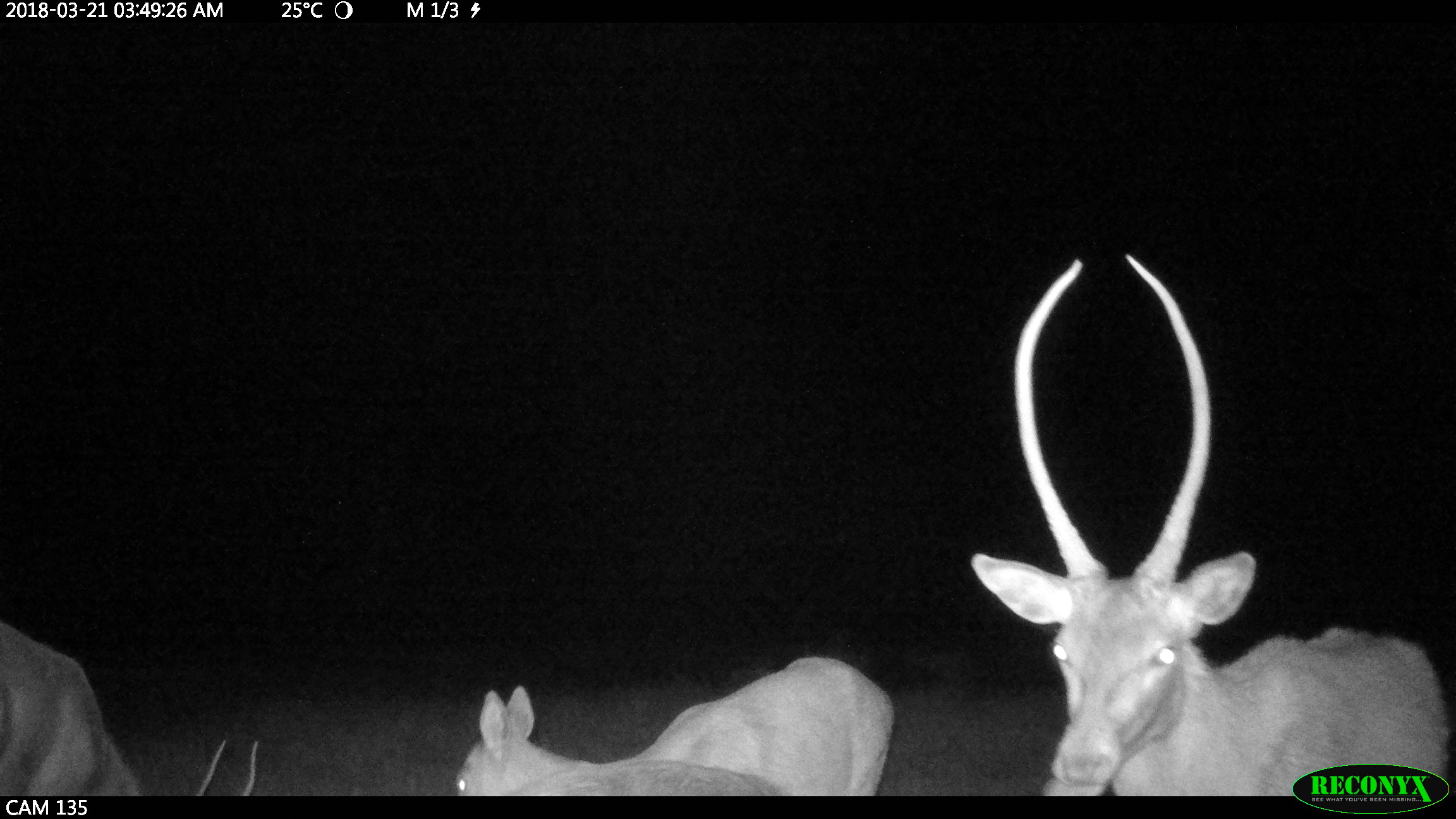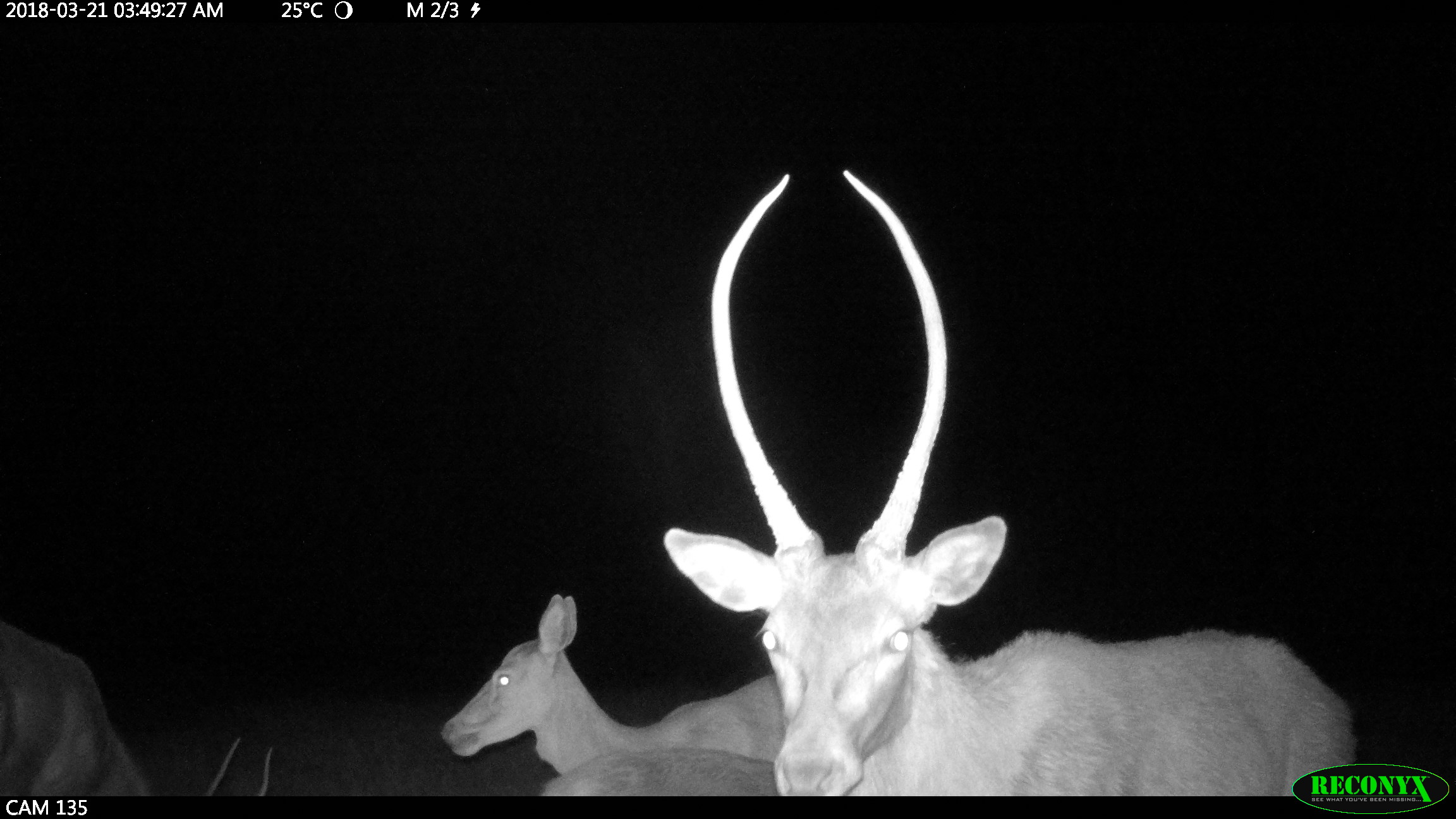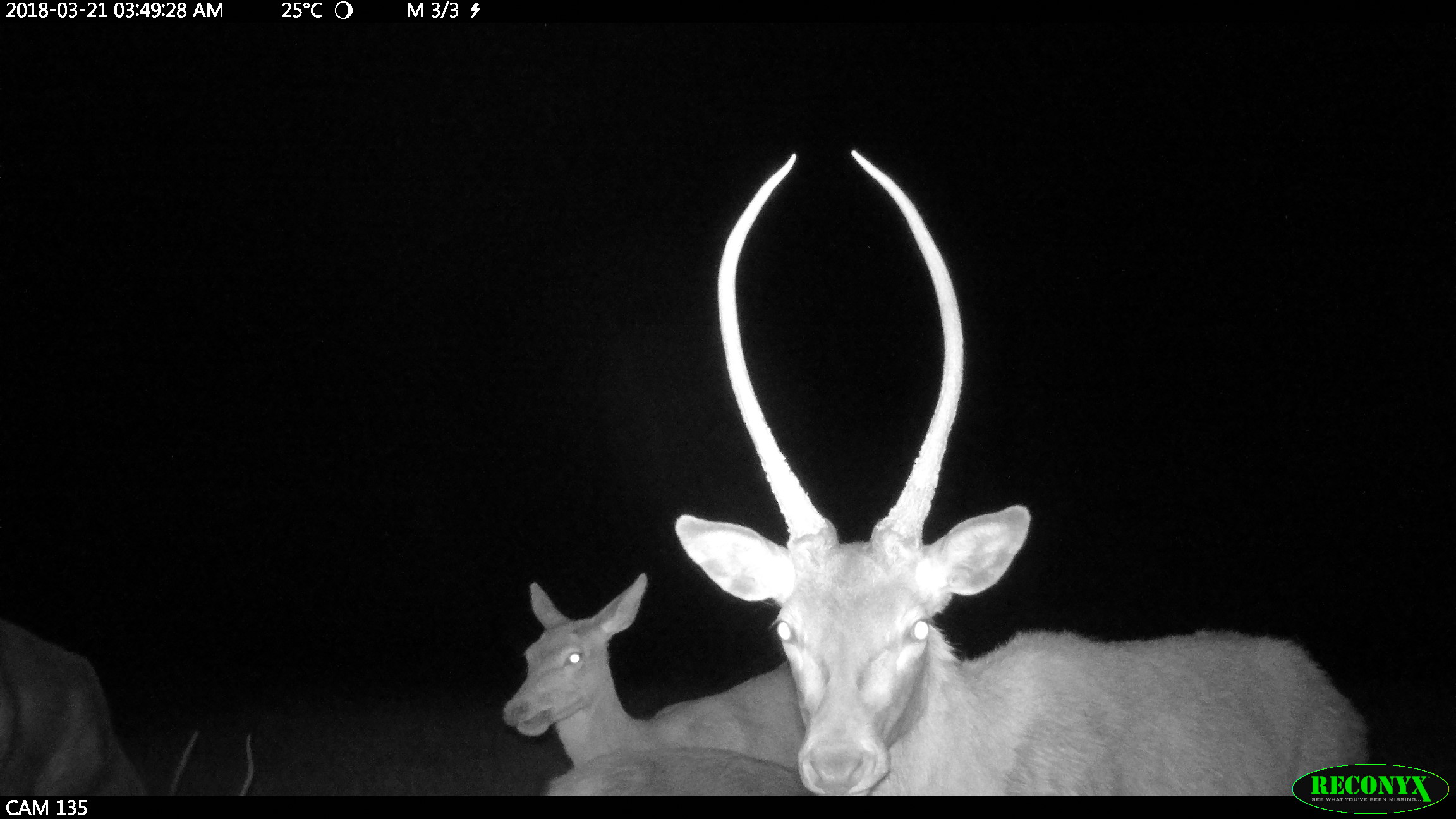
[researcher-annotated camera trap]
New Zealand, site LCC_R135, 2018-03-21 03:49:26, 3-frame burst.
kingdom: Animalia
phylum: Chordata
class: Mammalia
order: Artiodactyla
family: Cervidae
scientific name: Cervidae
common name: deer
Deer (Cervidae).